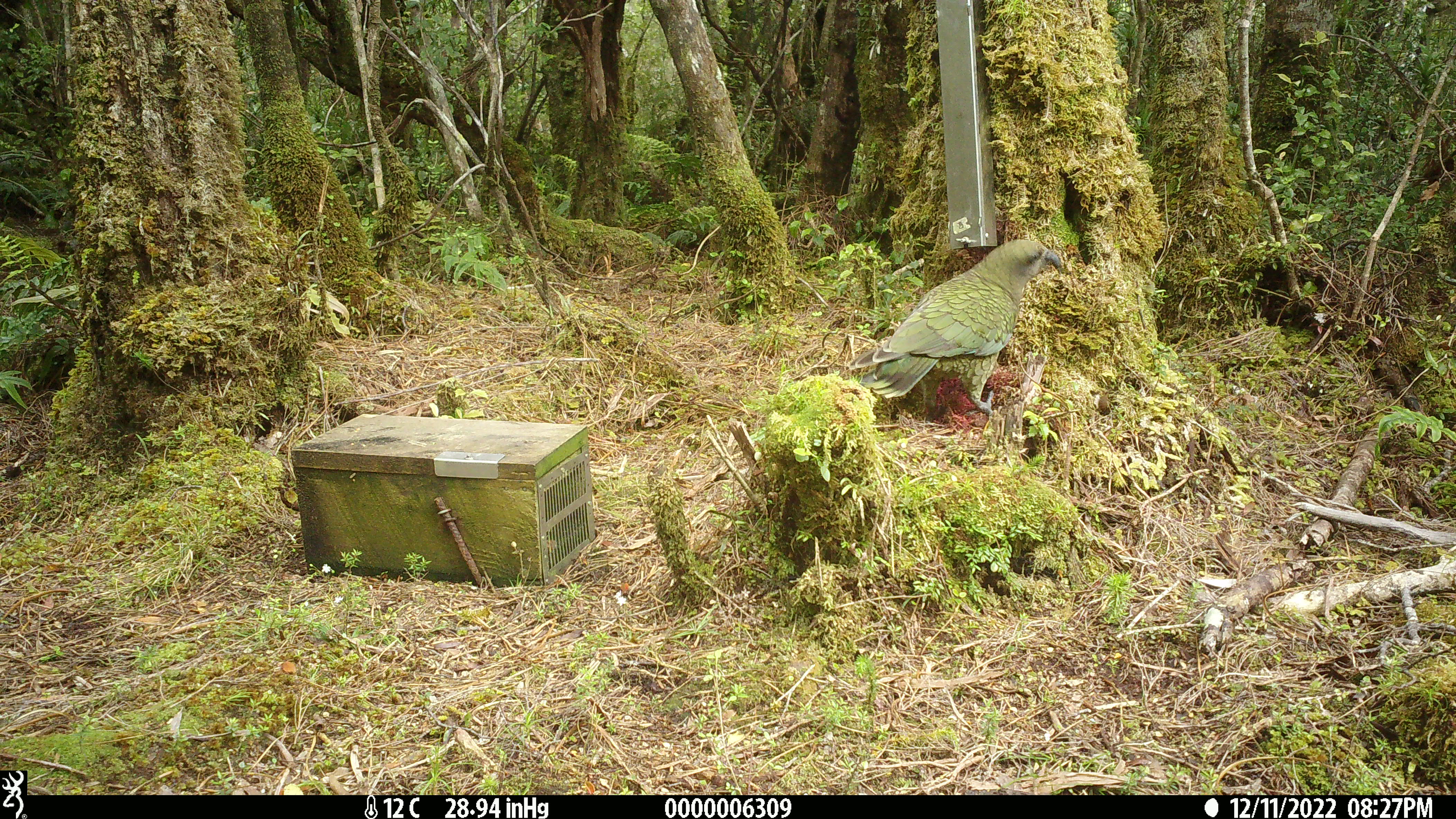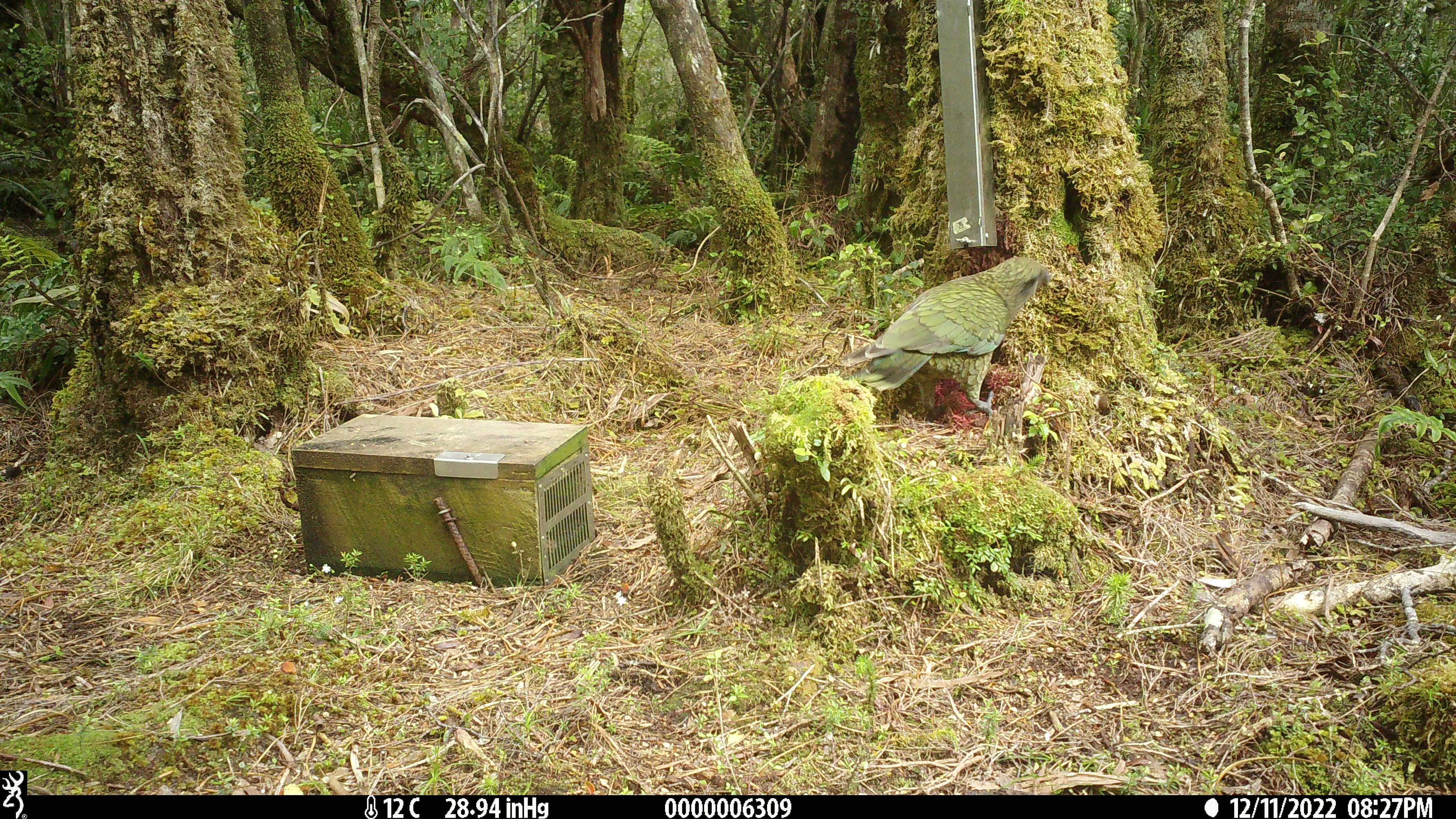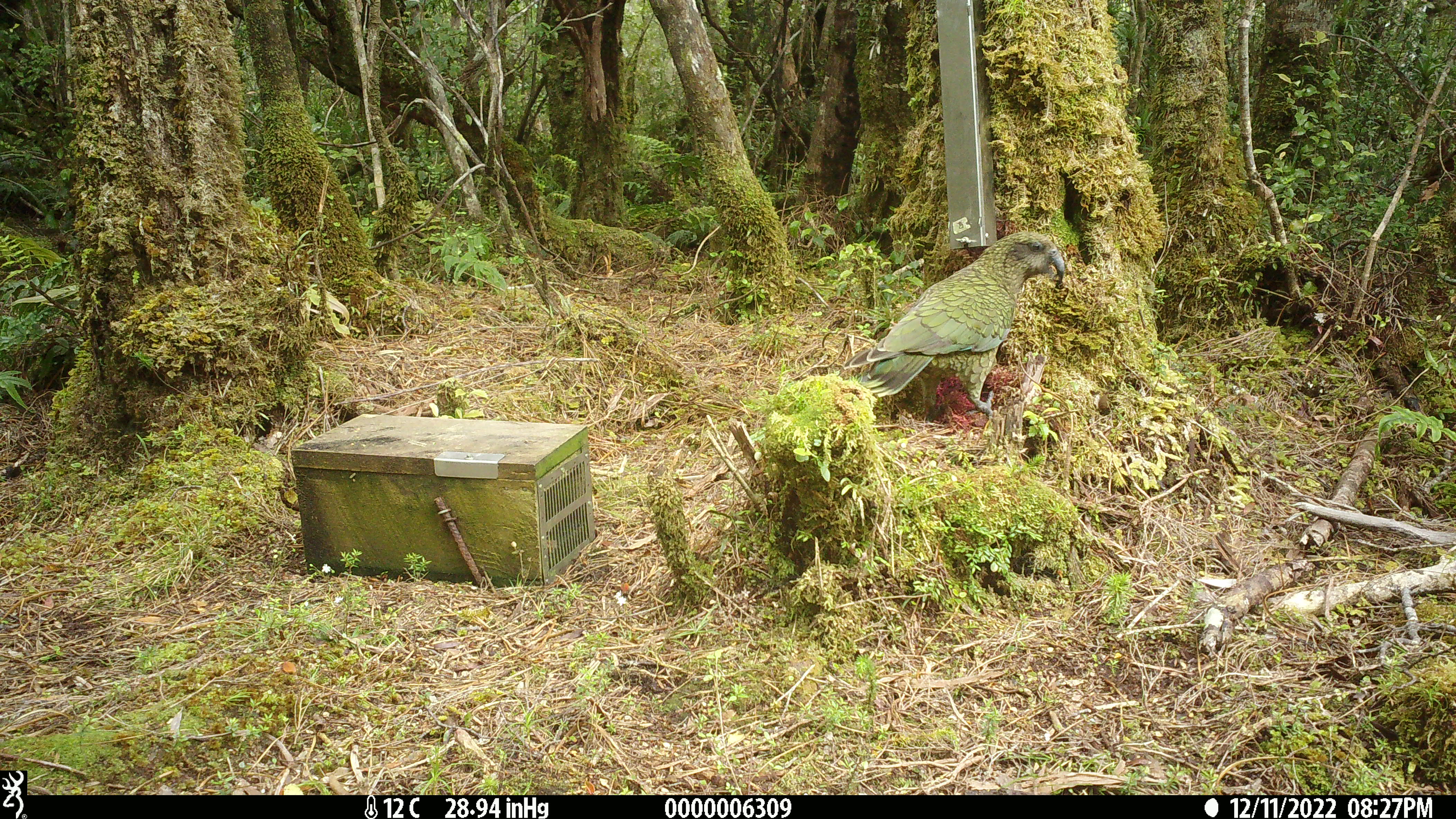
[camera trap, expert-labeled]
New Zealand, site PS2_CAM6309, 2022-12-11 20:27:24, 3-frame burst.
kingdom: Animalia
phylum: Chordata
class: Aves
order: Psittaciformes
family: Strigopidae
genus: Nestor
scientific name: Nestor notabilis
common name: kea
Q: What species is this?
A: Kea (Nestor notabilis).